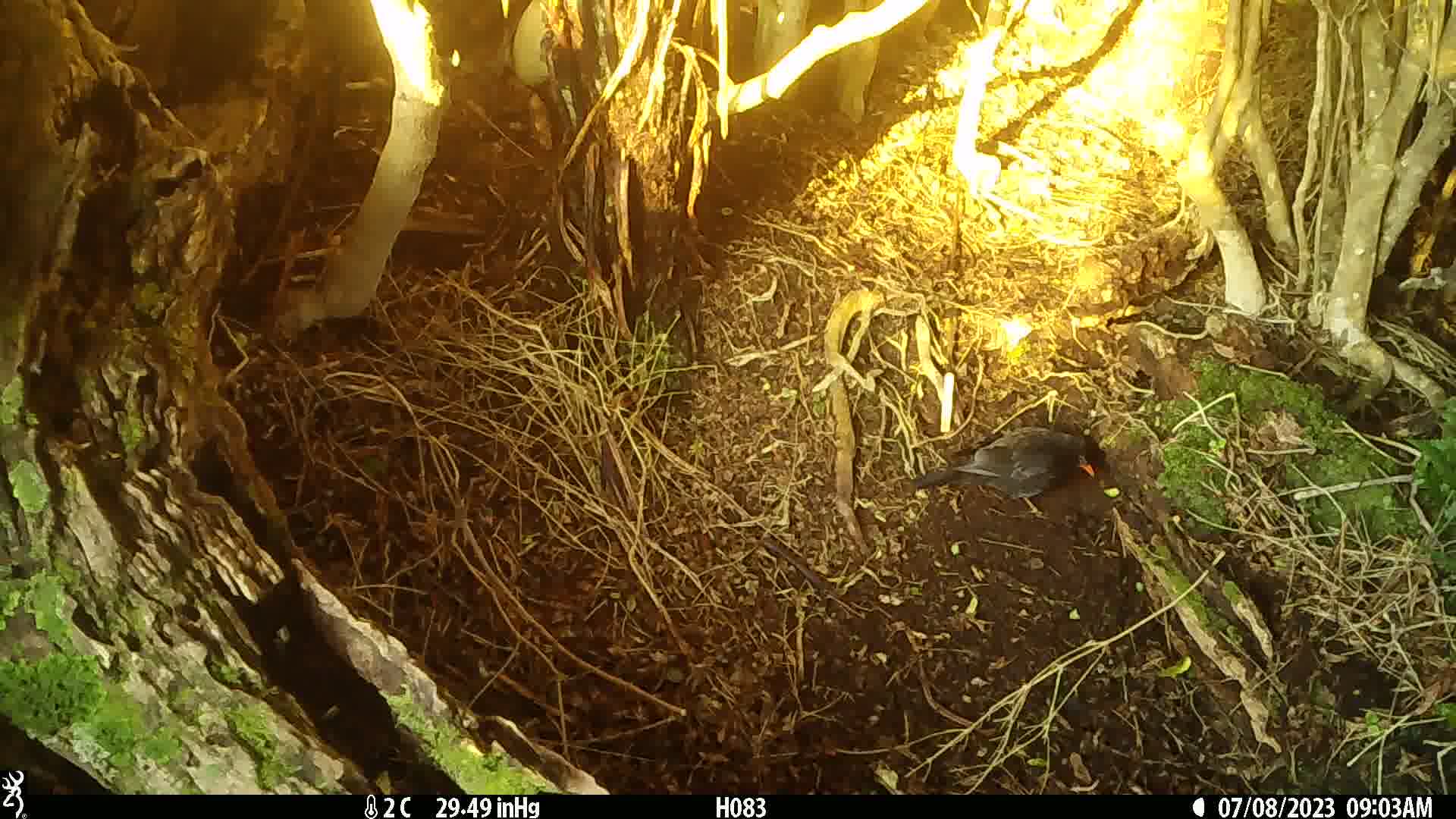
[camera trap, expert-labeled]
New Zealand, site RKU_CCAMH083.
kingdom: Animalia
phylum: Chordata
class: Aves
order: Passeriformes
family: Turdidae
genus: Turdus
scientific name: Turdus merula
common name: eurasian blackbird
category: blackbird